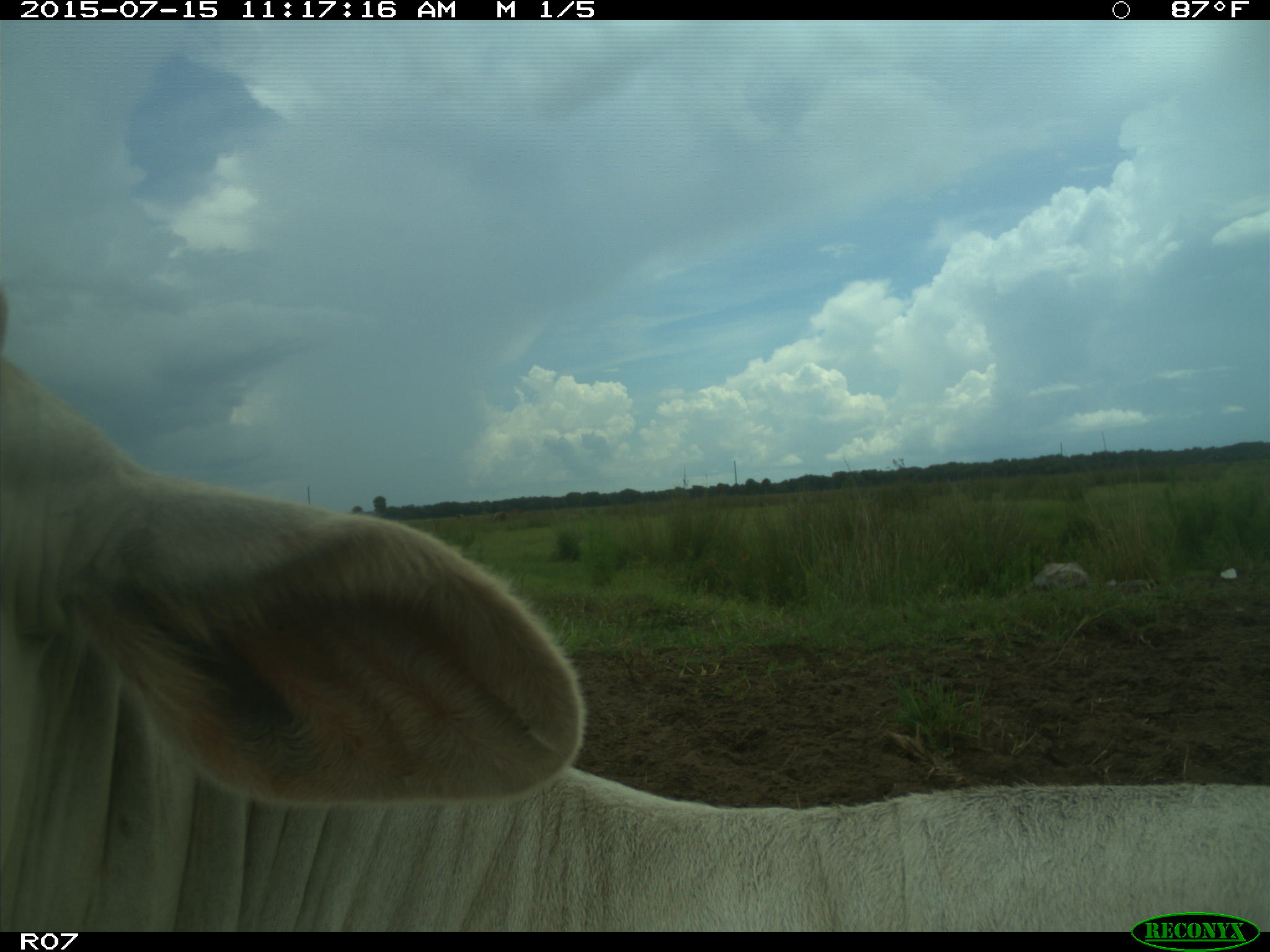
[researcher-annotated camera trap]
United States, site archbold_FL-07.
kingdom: Animalia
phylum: Chordata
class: Mammalia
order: Artiodactyla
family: Bovidae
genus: Bos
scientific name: Bos taurus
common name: domestic cow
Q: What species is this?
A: Bos taurus (domestic cow).